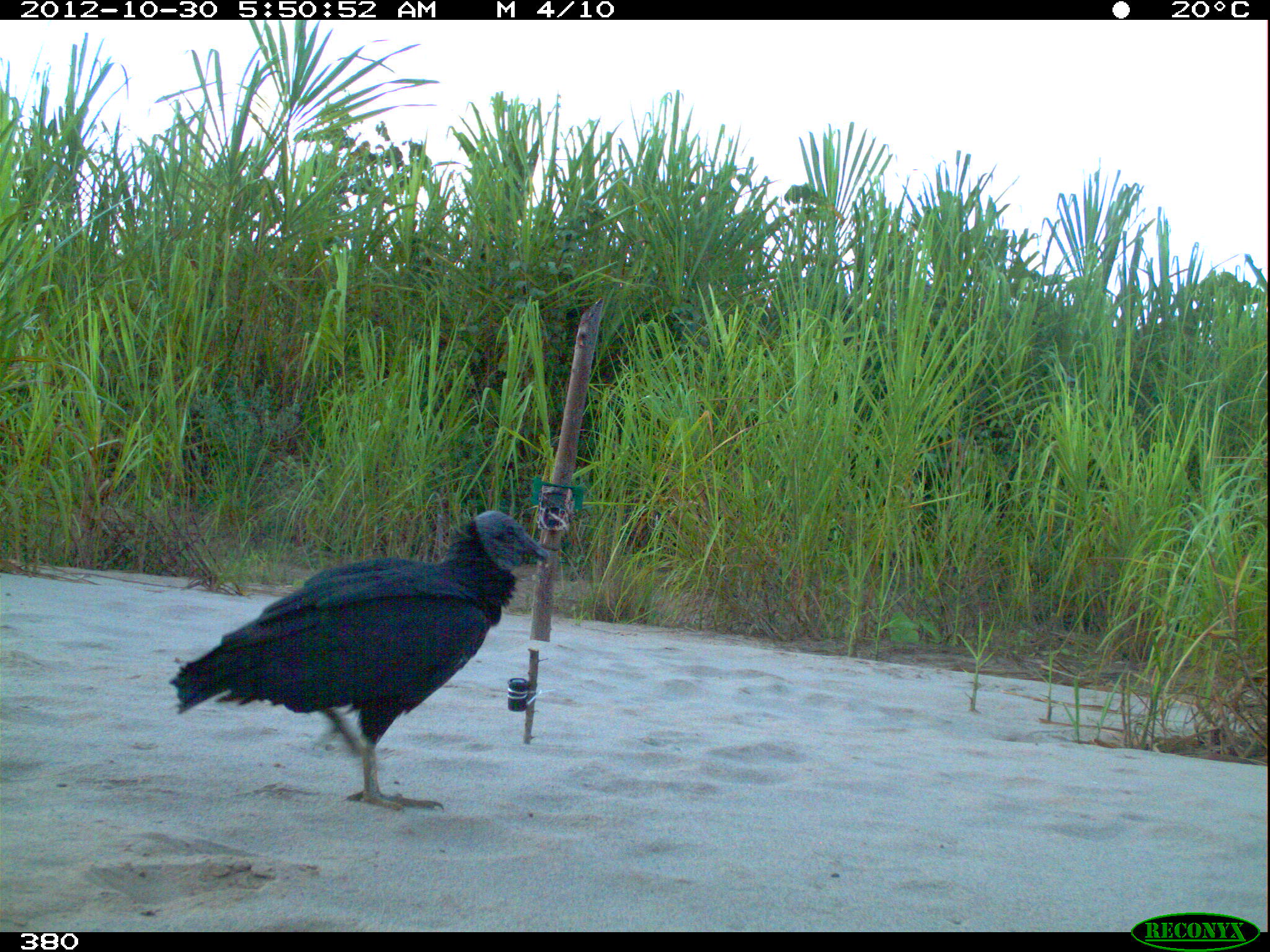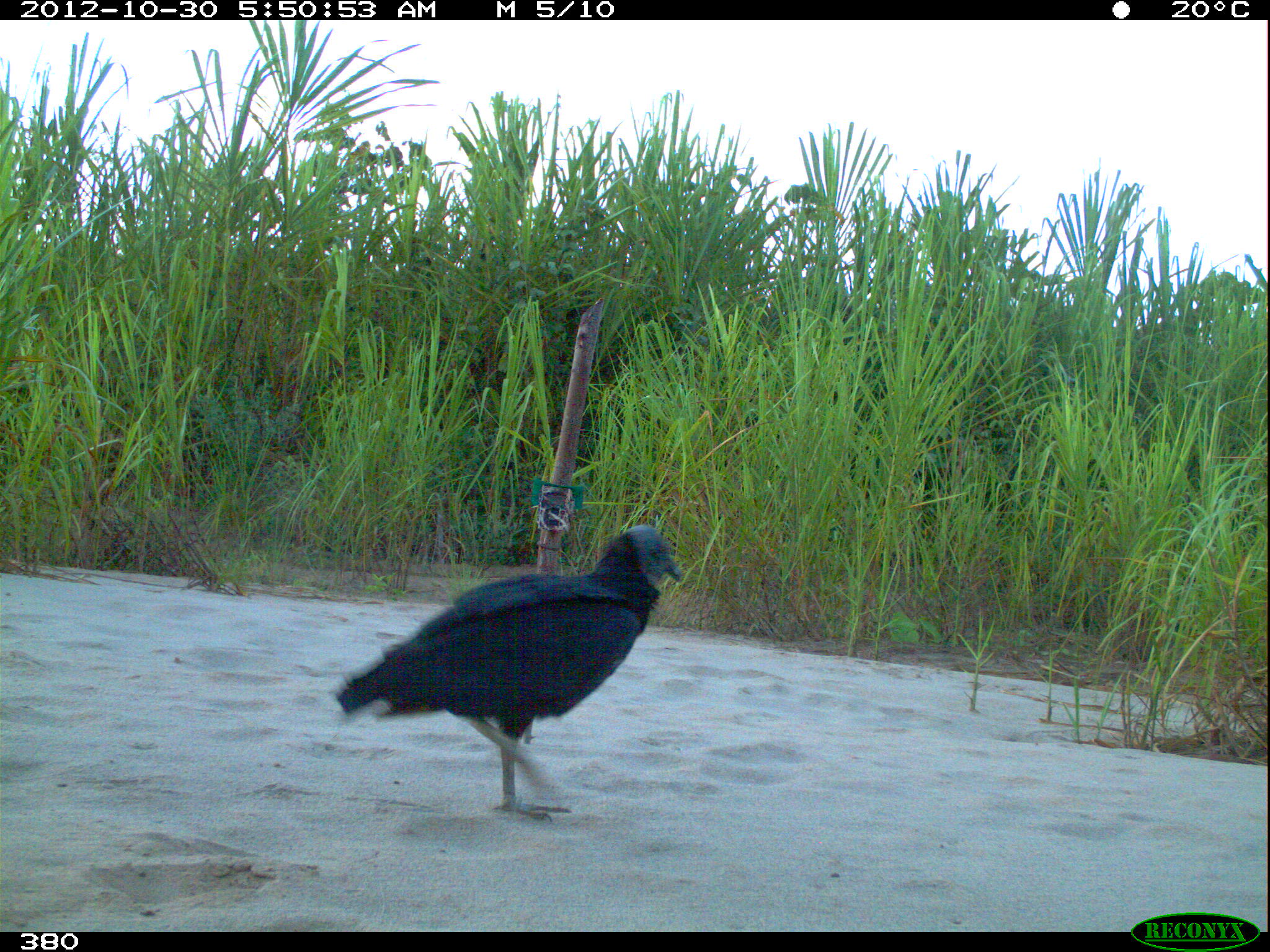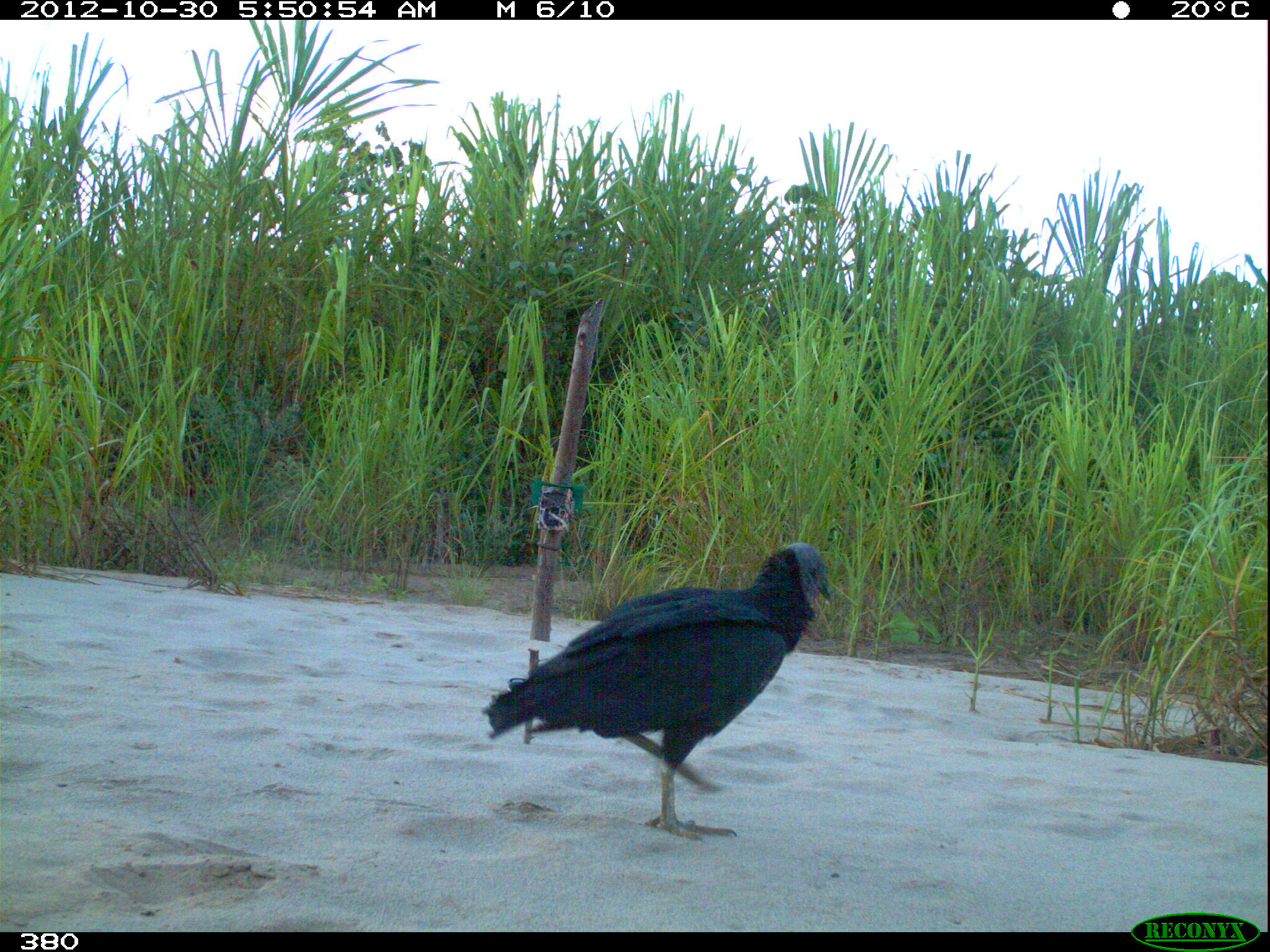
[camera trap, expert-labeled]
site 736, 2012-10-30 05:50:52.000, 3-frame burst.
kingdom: Animalia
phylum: Chordata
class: Aves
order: Cathartiformes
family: Cathartidae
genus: Coragyps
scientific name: Coragyps atratus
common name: black vulture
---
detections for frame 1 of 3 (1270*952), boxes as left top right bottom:
coragyps atratus: 167 508 549 814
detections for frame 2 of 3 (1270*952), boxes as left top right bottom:
coragyps atratus: 335 525 685 823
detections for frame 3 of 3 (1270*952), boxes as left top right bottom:
coragyps atratus: 480 542 833 841